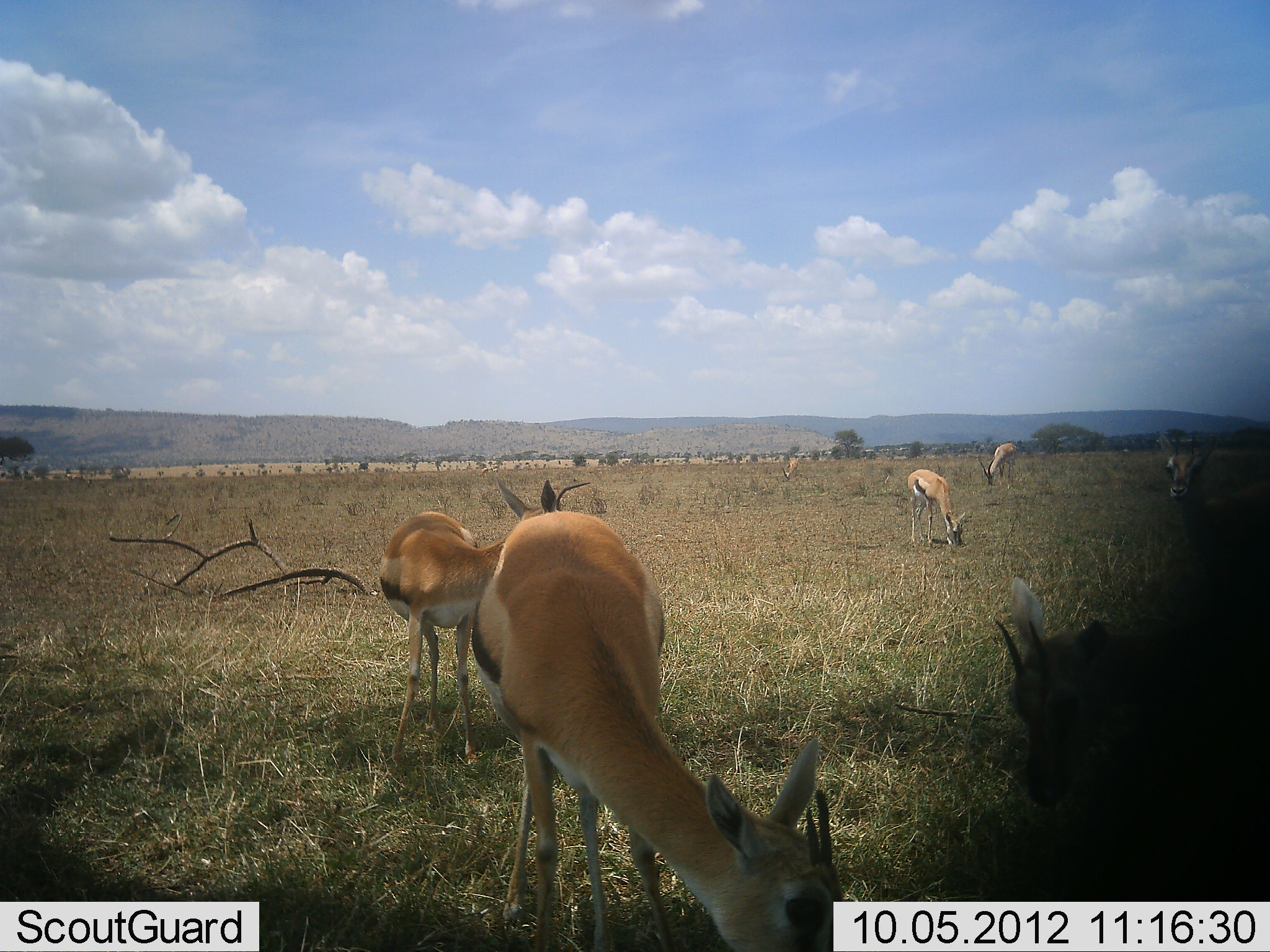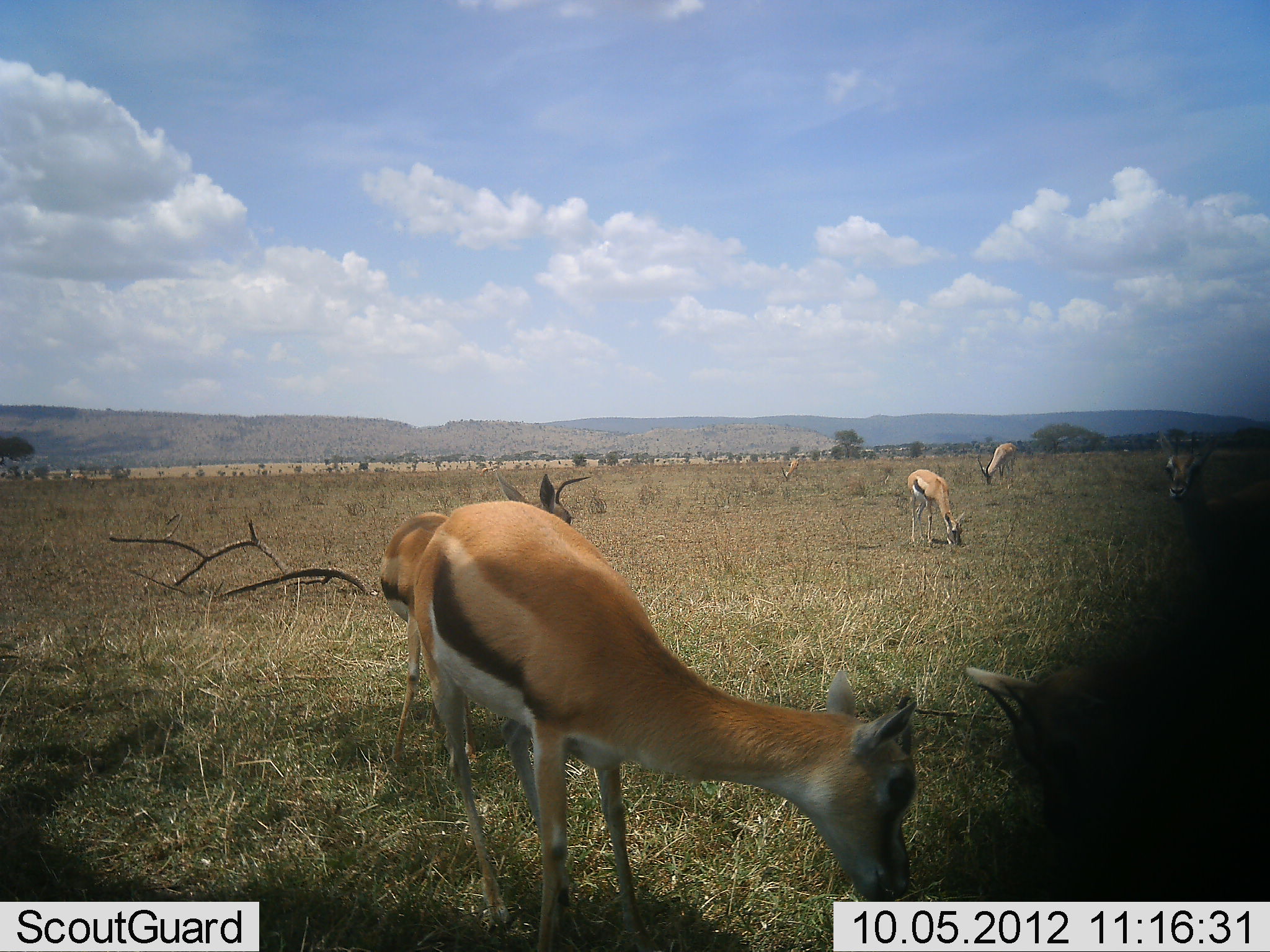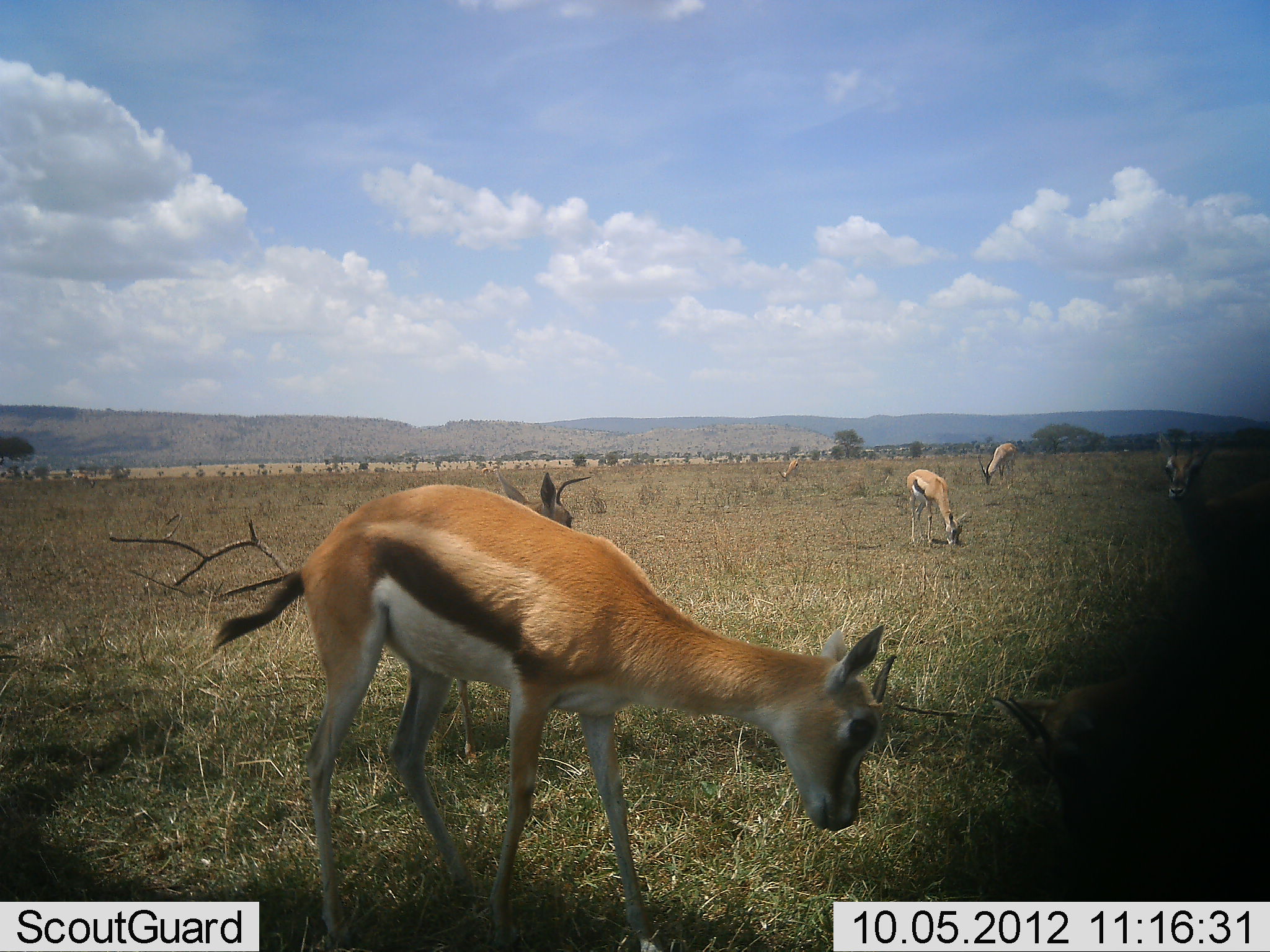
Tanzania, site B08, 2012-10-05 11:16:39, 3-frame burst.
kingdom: Animalia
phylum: Chordata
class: Mammalia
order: Artiodactyla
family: Bovidae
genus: Eudorcas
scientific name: Eudorcas thomsonii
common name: thomson's gazelle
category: gazellethomsons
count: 7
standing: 80%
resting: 10%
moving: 0%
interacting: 10%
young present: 0%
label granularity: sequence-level